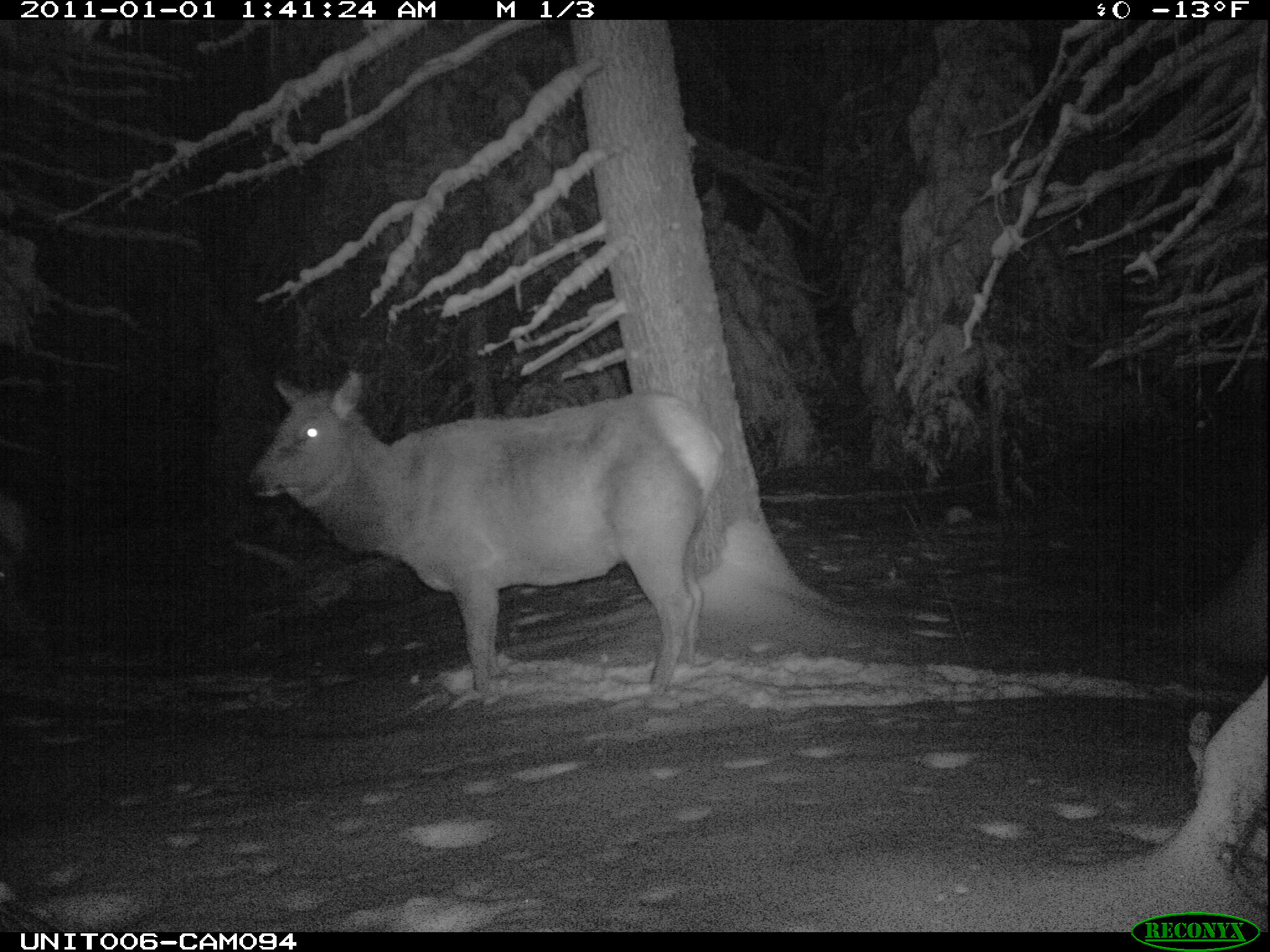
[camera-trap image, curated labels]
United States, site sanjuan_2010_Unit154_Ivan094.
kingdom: Animalia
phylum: Chordata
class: Mammalia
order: Artiodactyla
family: Cervidae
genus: Cervus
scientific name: Cervus elaphus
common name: red deer